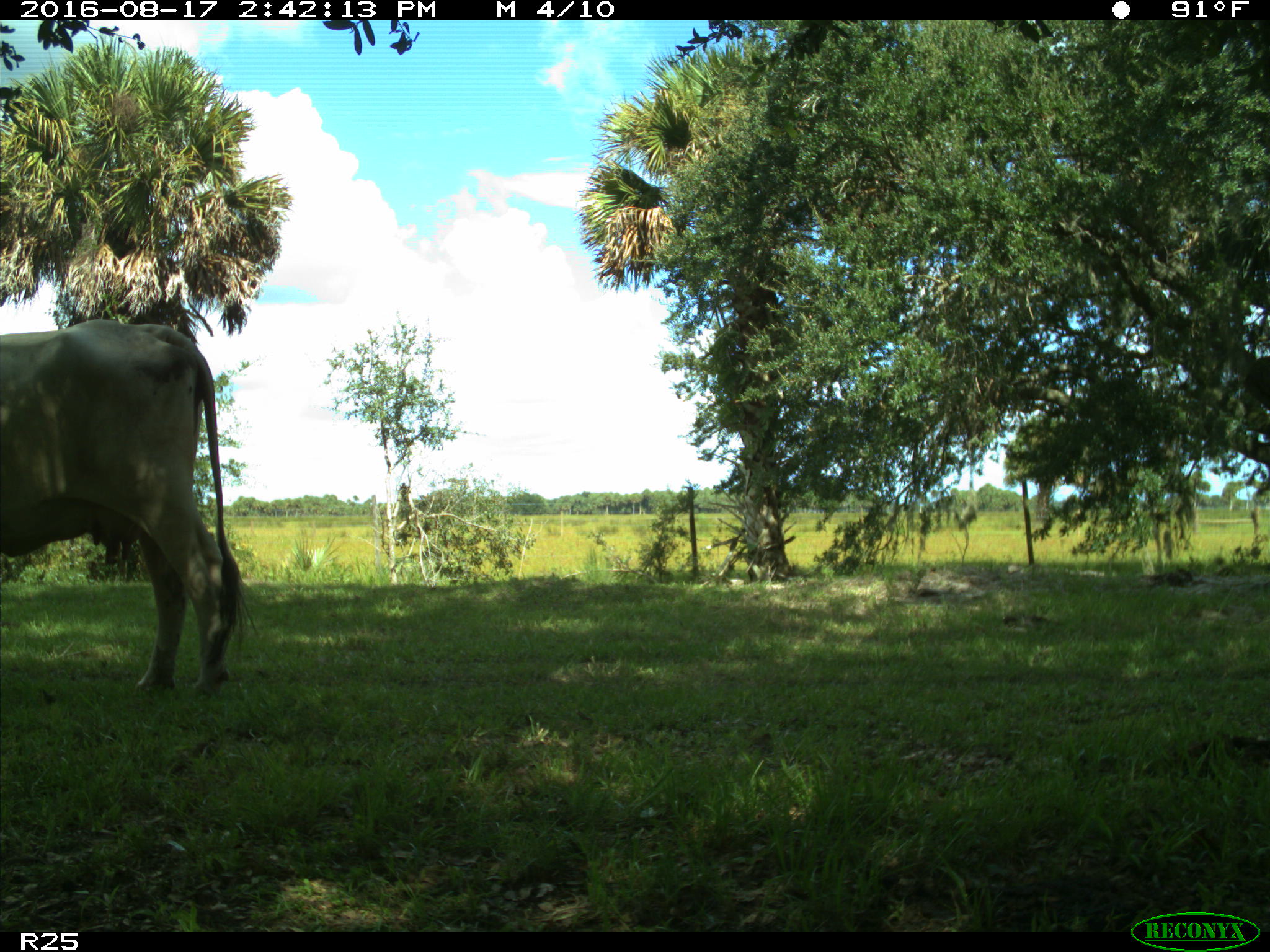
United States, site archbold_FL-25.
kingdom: Animalia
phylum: Chordata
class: Mammalia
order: Artiodactyla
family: Bovidae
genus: Bos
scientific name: Bos taurus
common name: domestic cow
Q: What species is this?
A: Bos taurus (domestic cow).